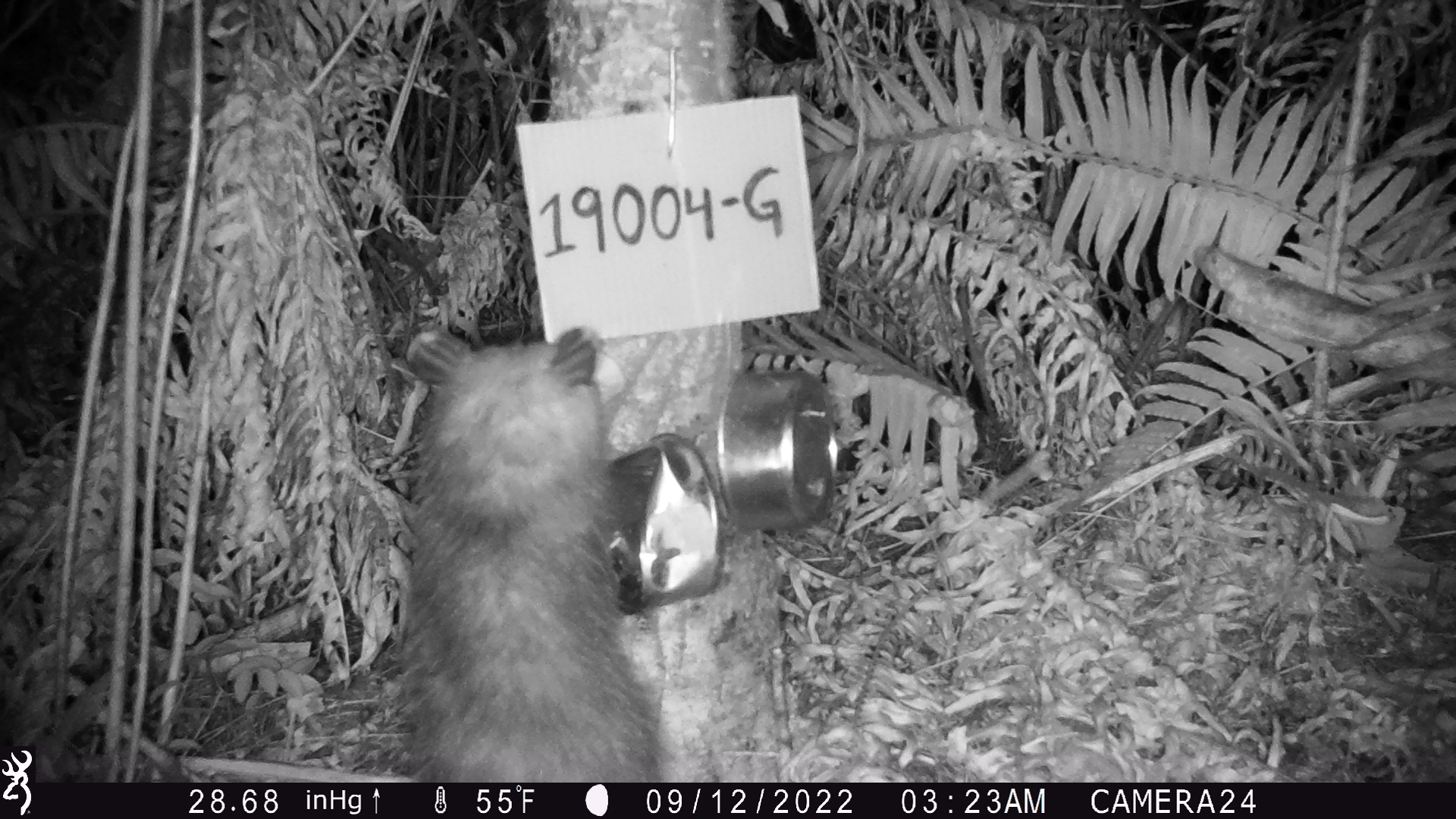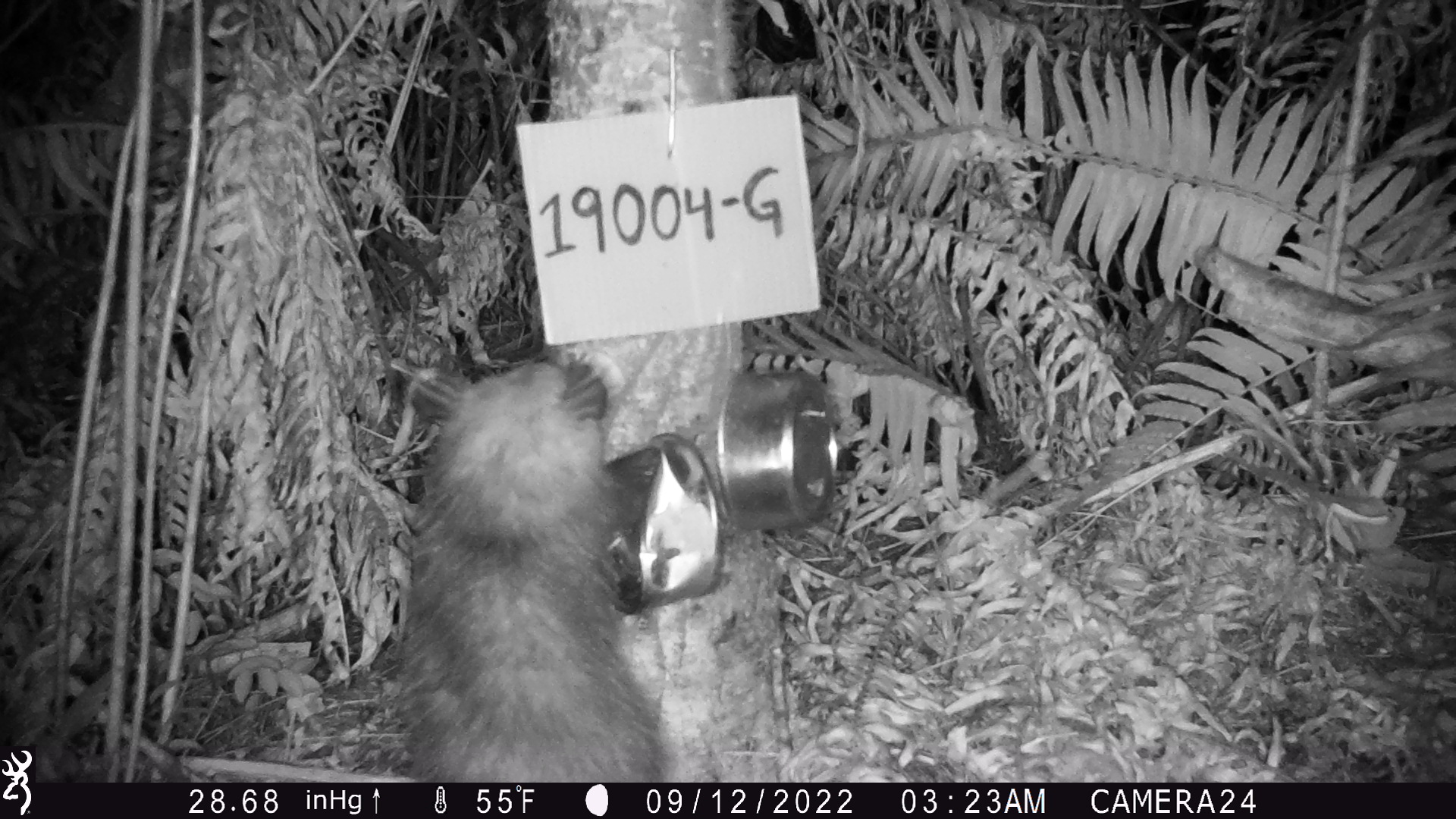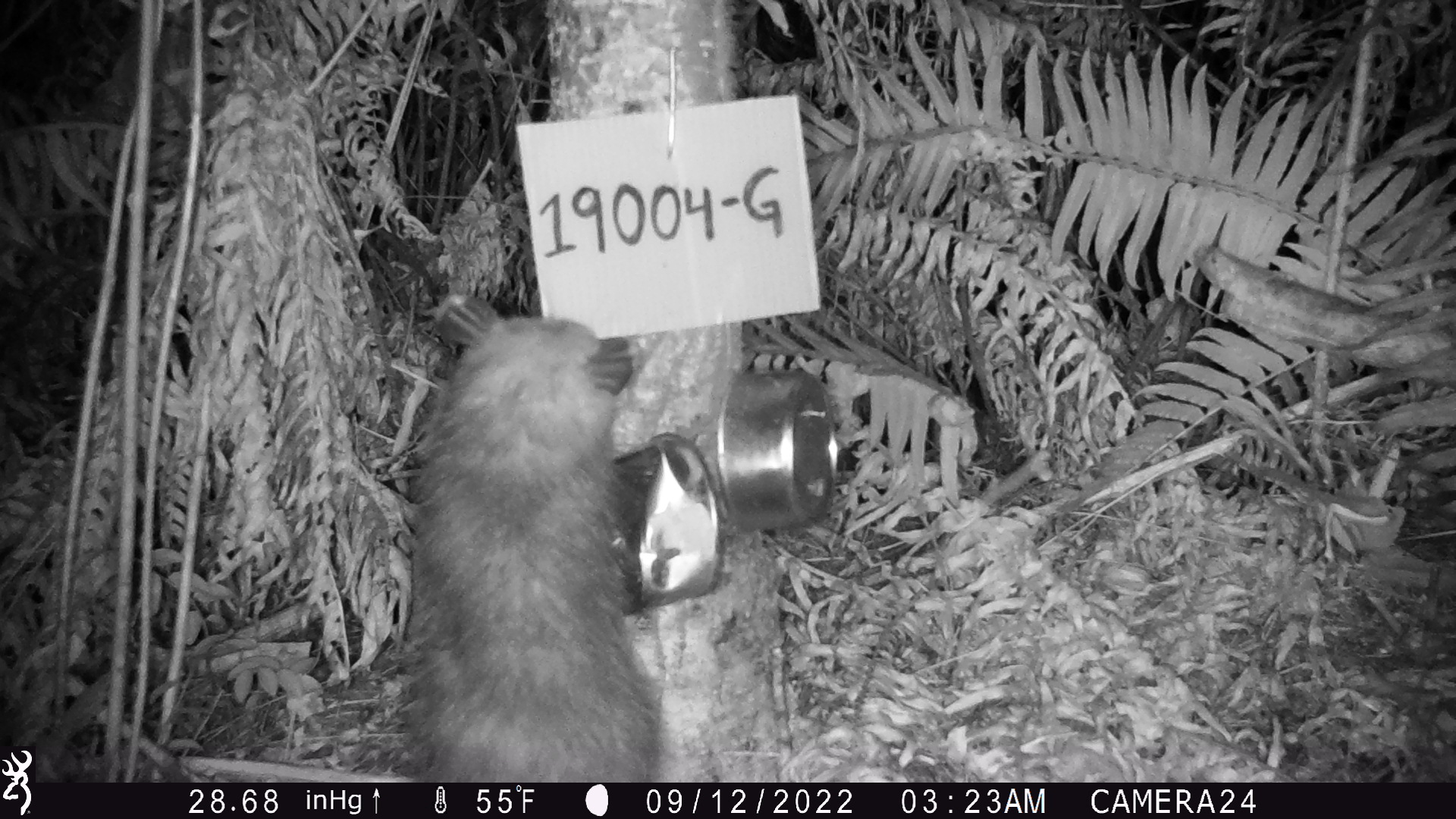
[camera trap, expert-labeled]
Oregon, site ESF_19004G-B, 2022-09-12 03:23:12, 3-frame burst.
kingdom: Animalia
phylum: Chordata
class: Mammalia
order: Didelphimorphia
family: Didelphidae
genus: Didelphis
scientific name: Didelphis virginiana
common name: virginia opossum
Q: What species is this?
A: Virginia opossum (Didelphis virginiana).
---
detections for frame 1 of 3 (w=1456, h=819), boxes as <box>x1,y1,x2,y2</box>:
virginia opossum: <box>375,311,671,776</box>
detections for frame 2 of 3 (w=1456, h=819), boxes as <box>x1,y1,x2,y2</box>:
virginia opossum: <box>350,338,675,779</box>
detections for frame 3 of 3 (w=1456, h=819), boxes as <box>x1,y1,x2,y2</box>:
virginia opossum: <box>380,261,683,772</box>